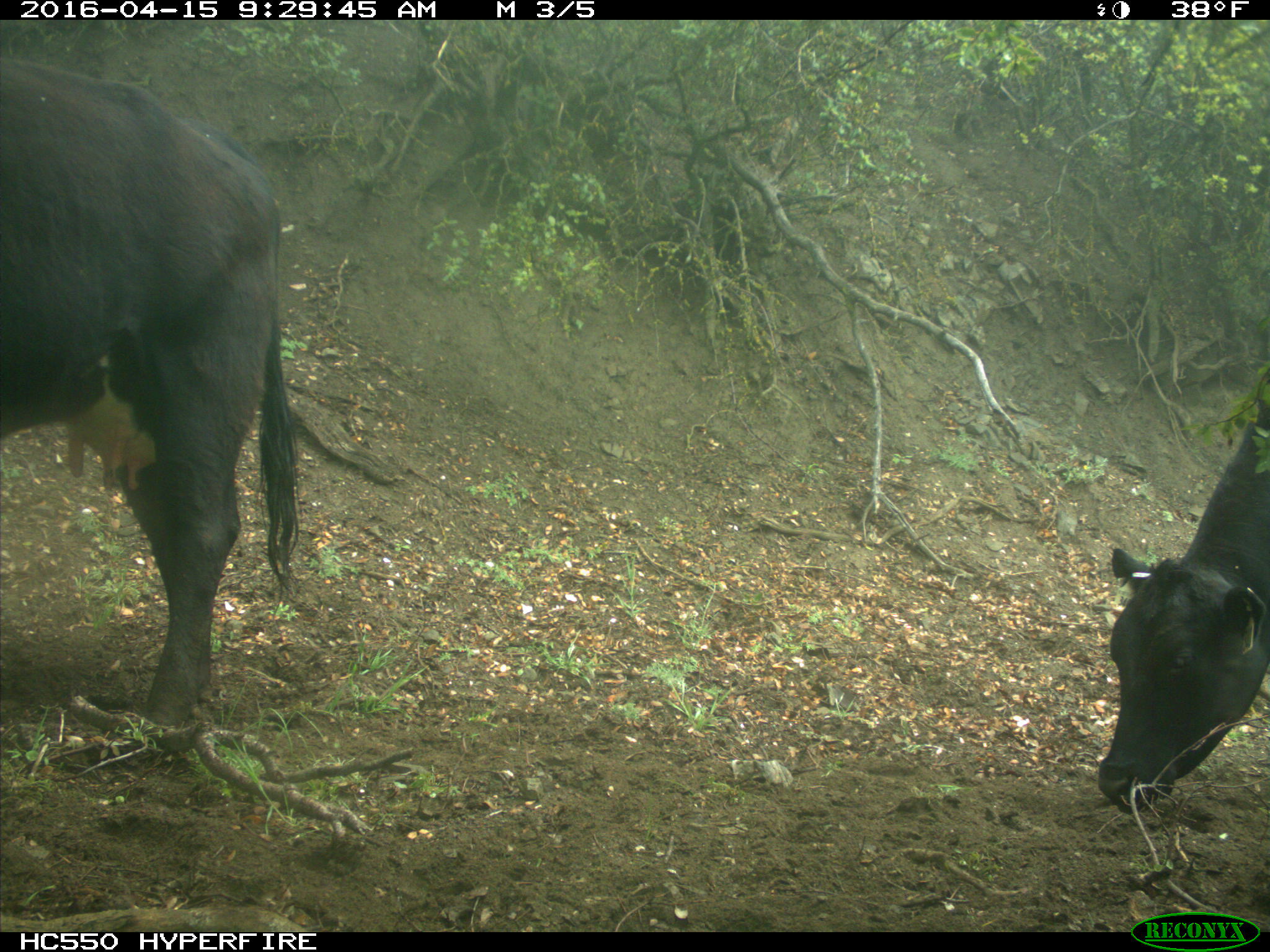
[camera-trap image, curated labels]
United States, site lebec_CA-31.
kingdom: Animalia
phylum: Chordata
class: Mammalia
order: Artiodactyla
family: Bovidae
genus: Bos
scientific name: Bos taurus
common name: domestic cow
Bos taurus (domestic cow).